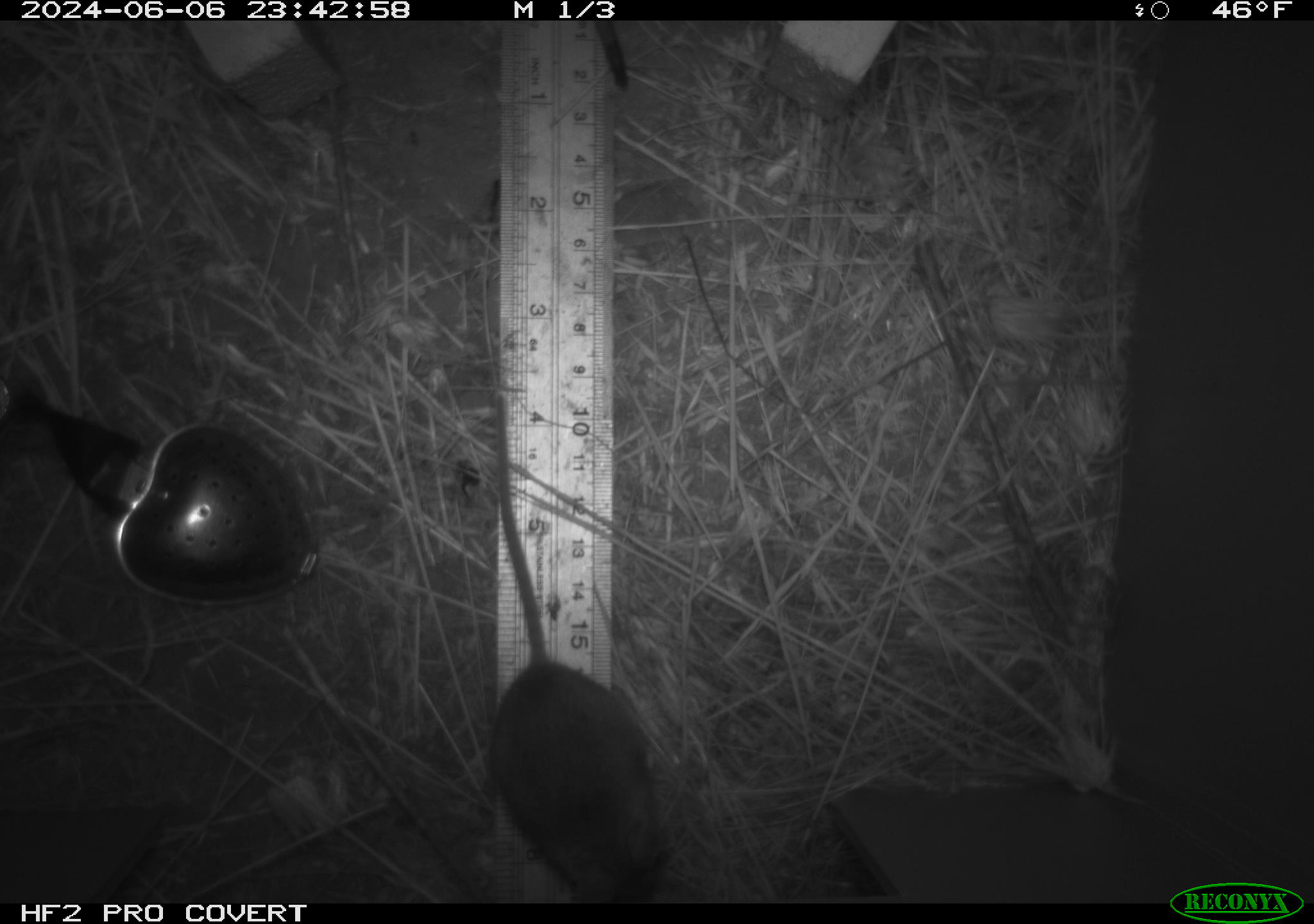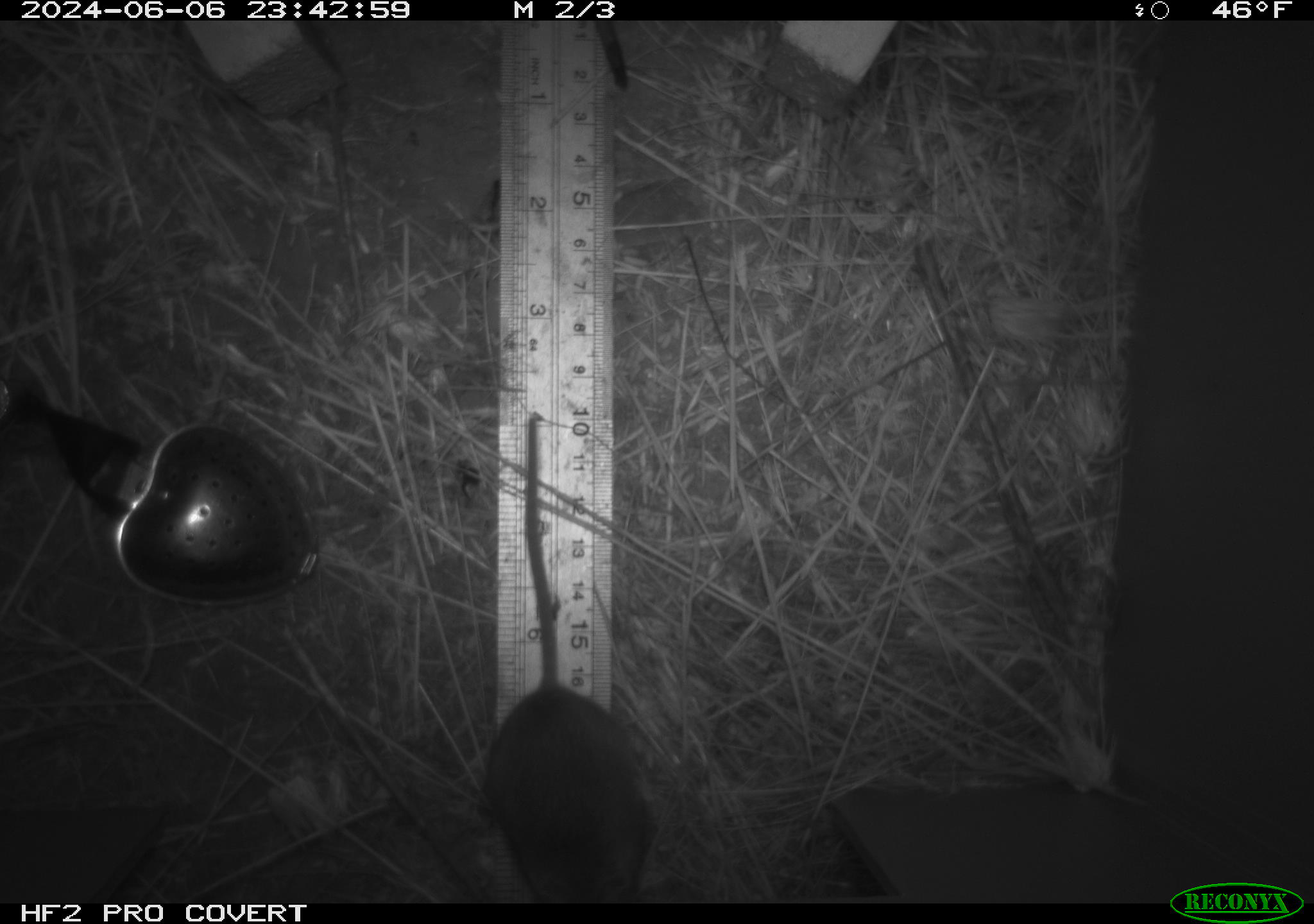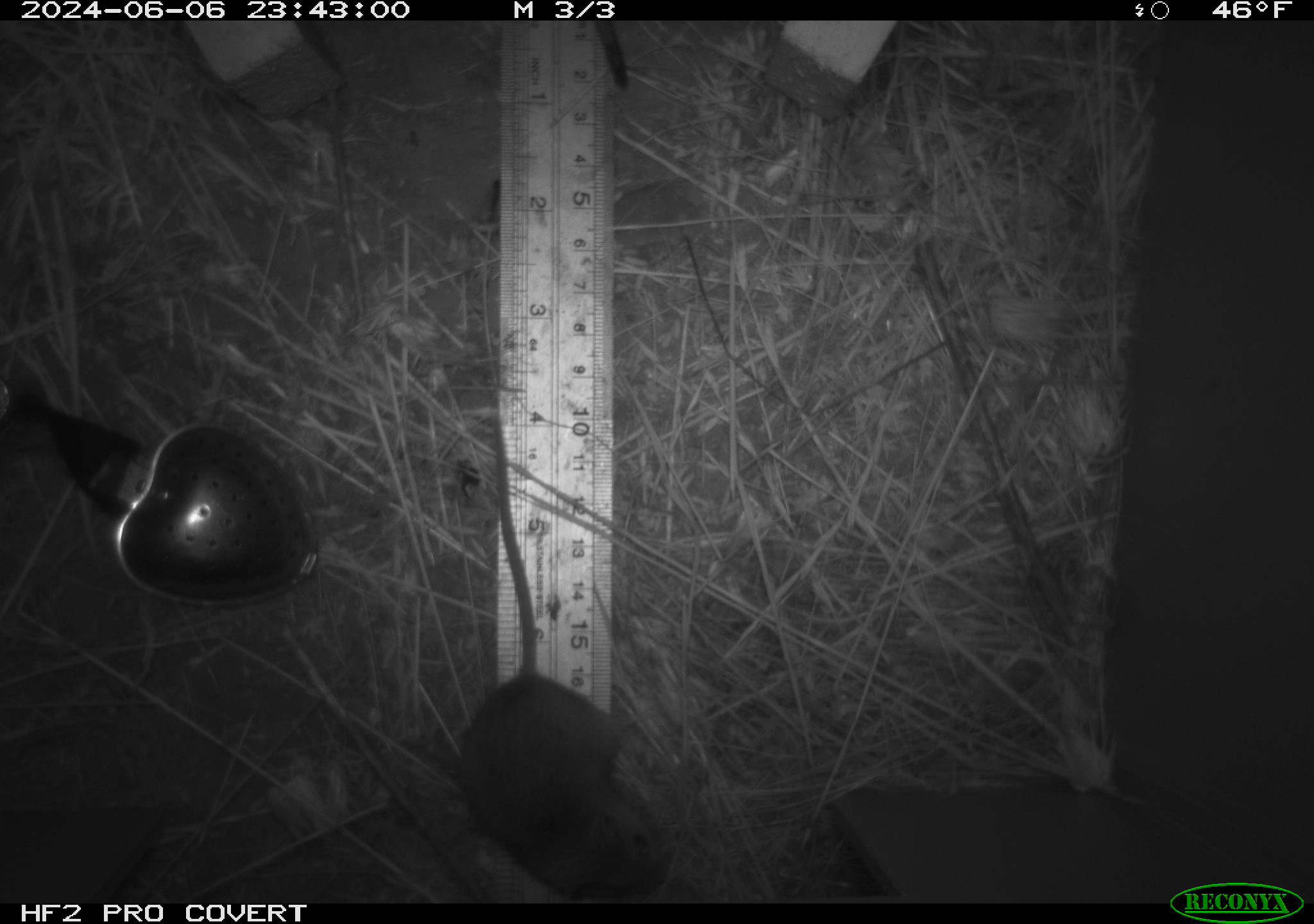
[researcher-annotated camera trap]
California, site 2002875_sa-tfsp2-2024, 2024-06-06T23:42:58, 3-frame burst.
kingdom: Animalia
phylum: Chordata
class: Mammalia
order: Rodentia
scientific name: Rodentia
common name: mouse species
Mouse species (Rodentia).